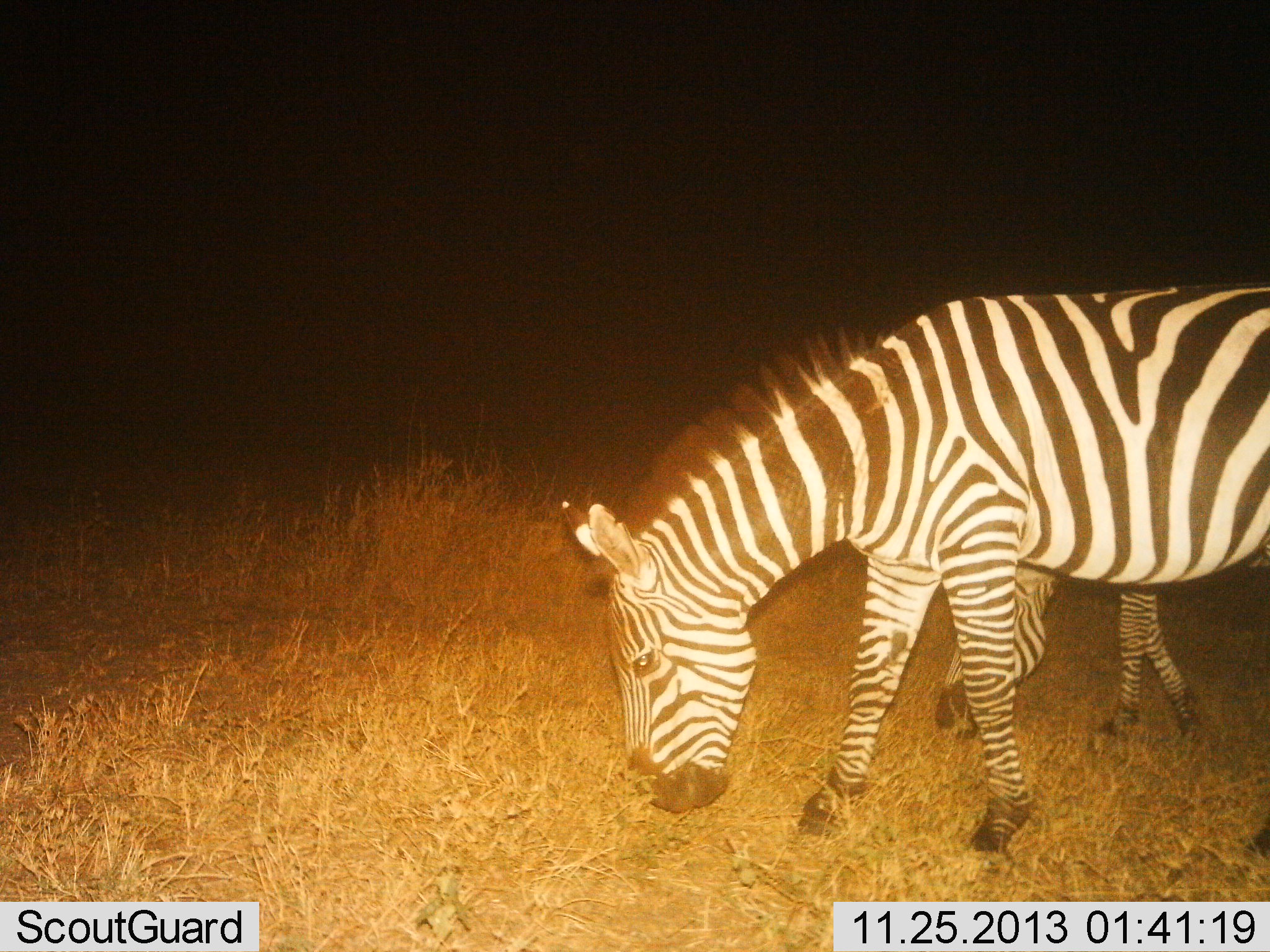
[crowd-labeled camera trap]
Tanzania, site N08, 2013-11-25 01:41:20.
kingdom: Animalia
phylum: Chordata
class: Mammalia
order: Perissodactyla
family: Equidae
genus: Equus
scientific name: Equus quagga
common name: plains zebra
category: zebra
Zebra (plains zebra) (Equus quagga), count 2. Behavior (volunteer vote fractions): standing 20%, resting 0%, moving 0%, interacting 0%. Young present (vote fraction): 10%. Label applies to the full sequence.